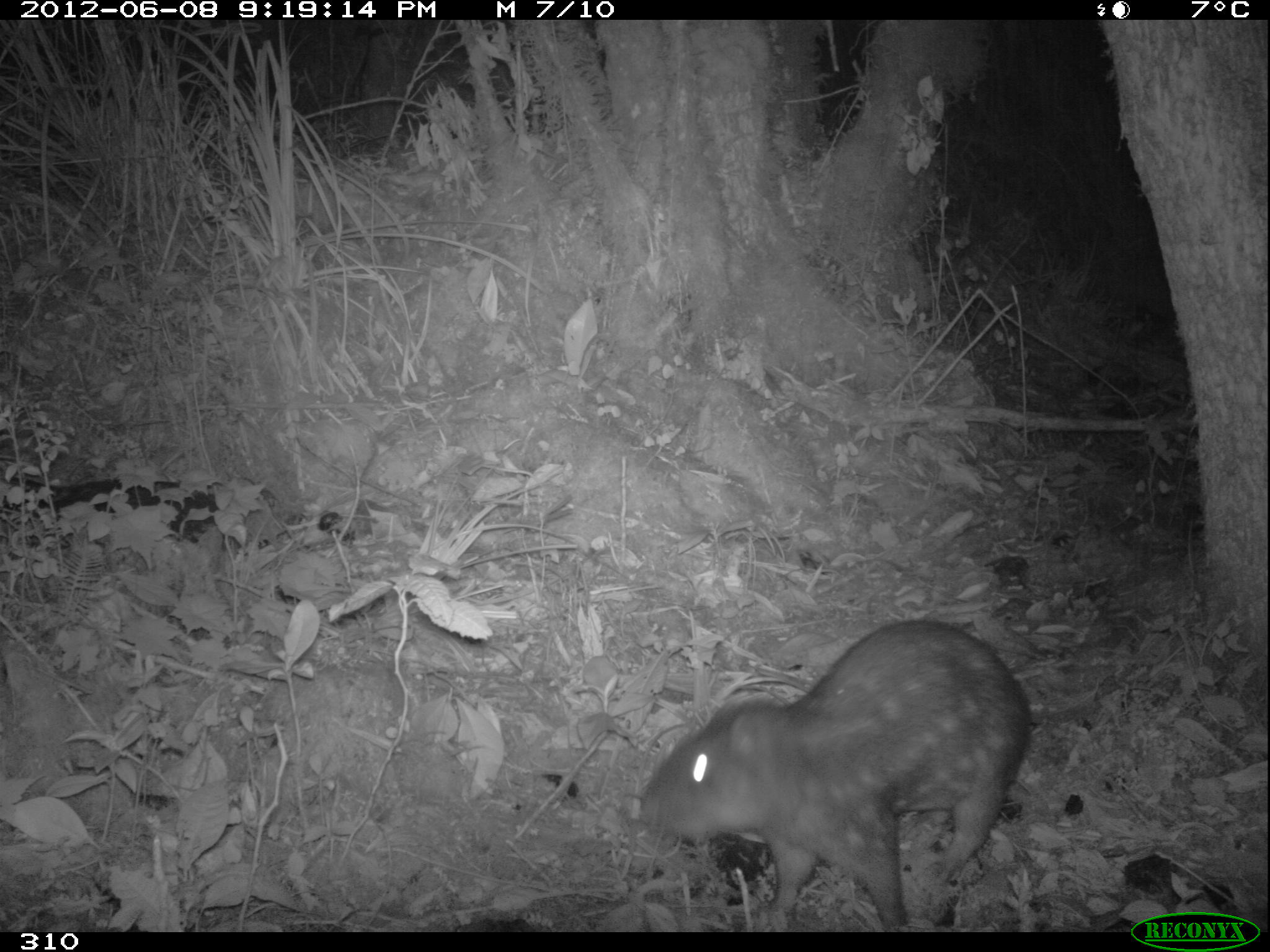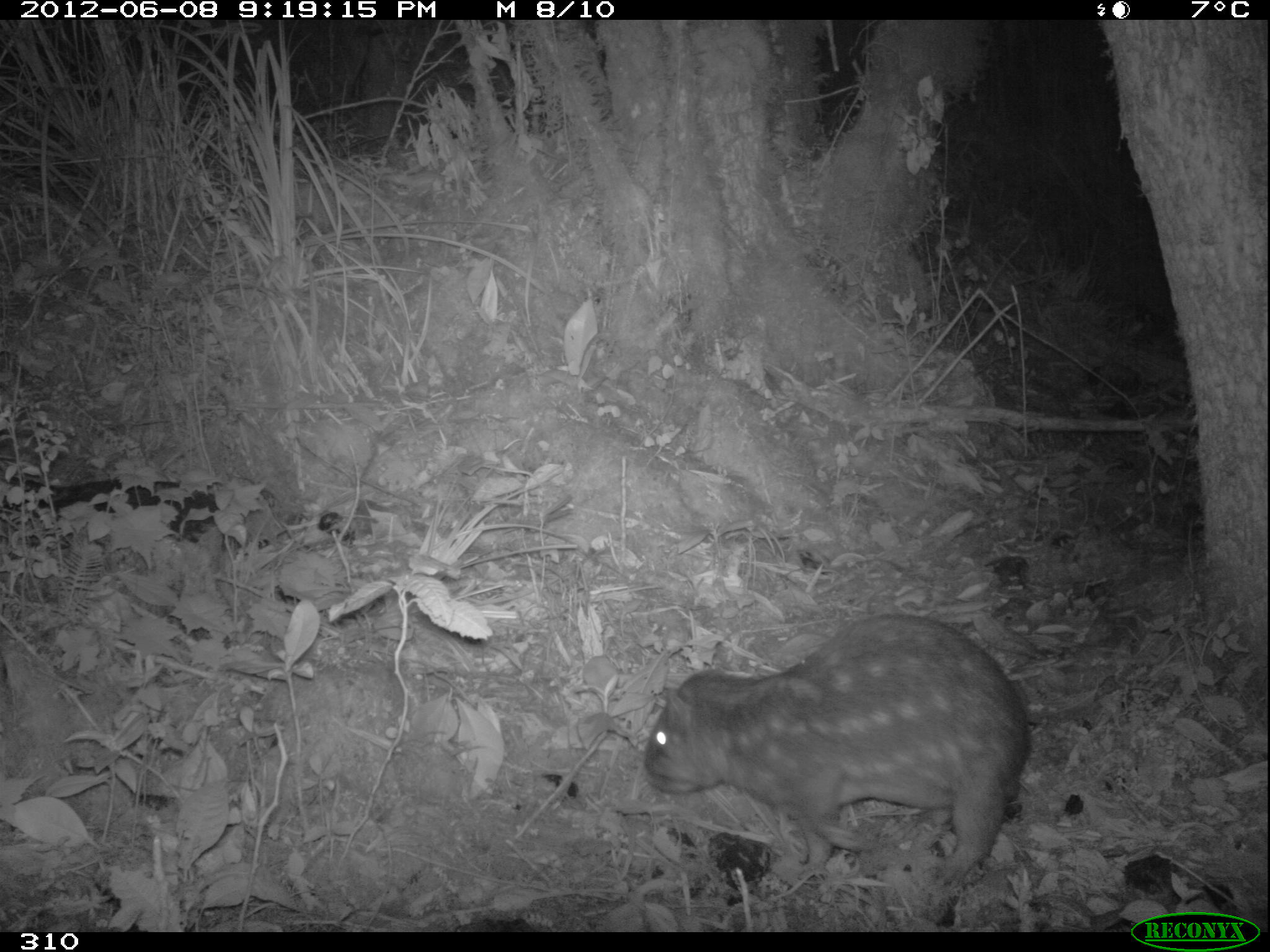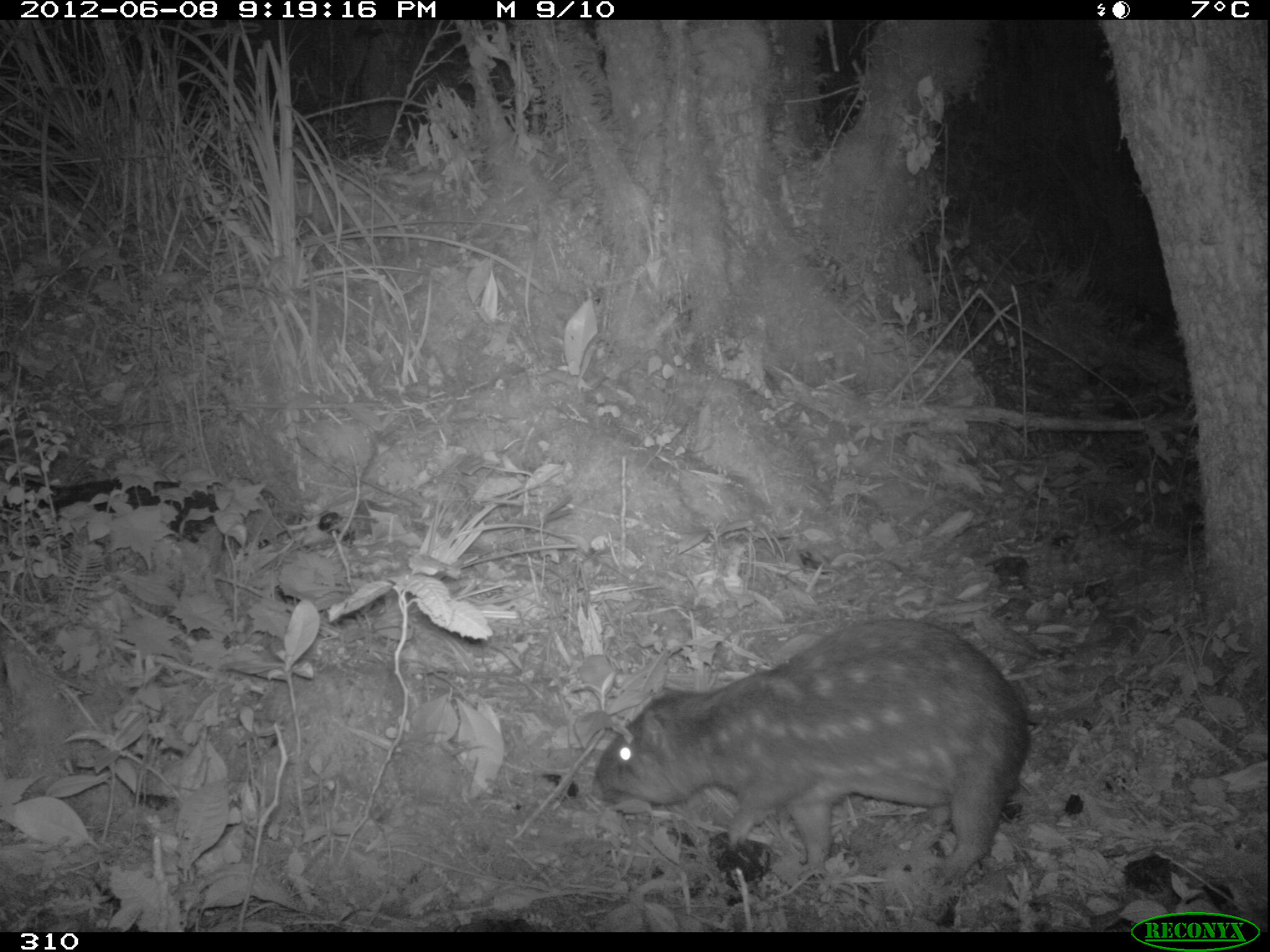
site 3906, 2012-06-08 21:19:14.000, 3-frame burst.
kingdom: Animalia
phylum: Chordata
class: Mammalia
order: Rodentia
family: Cuniculidae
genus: Cuniculus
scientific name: Cuniculus taczanowskii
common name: mountain paca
Cuniculus taczanowskii (mountain paca).